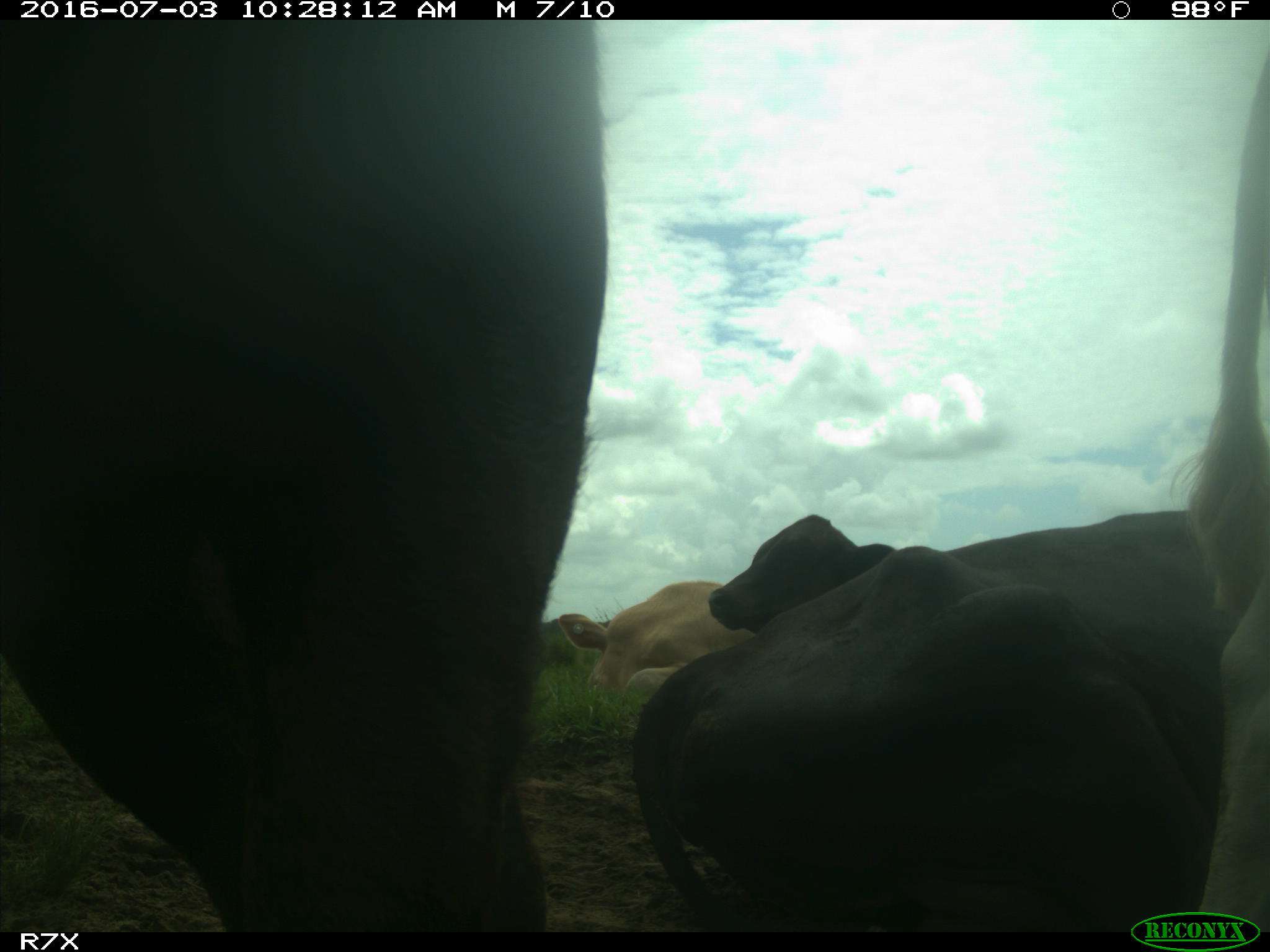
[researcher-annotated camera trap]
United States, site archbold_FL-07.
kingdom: Animalia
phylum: Chordata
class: Mammalia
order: Artiodactyla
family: Bovidae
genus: Bos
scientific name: Bos taurus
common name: domestic cow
Bos taurus (domestic cow).